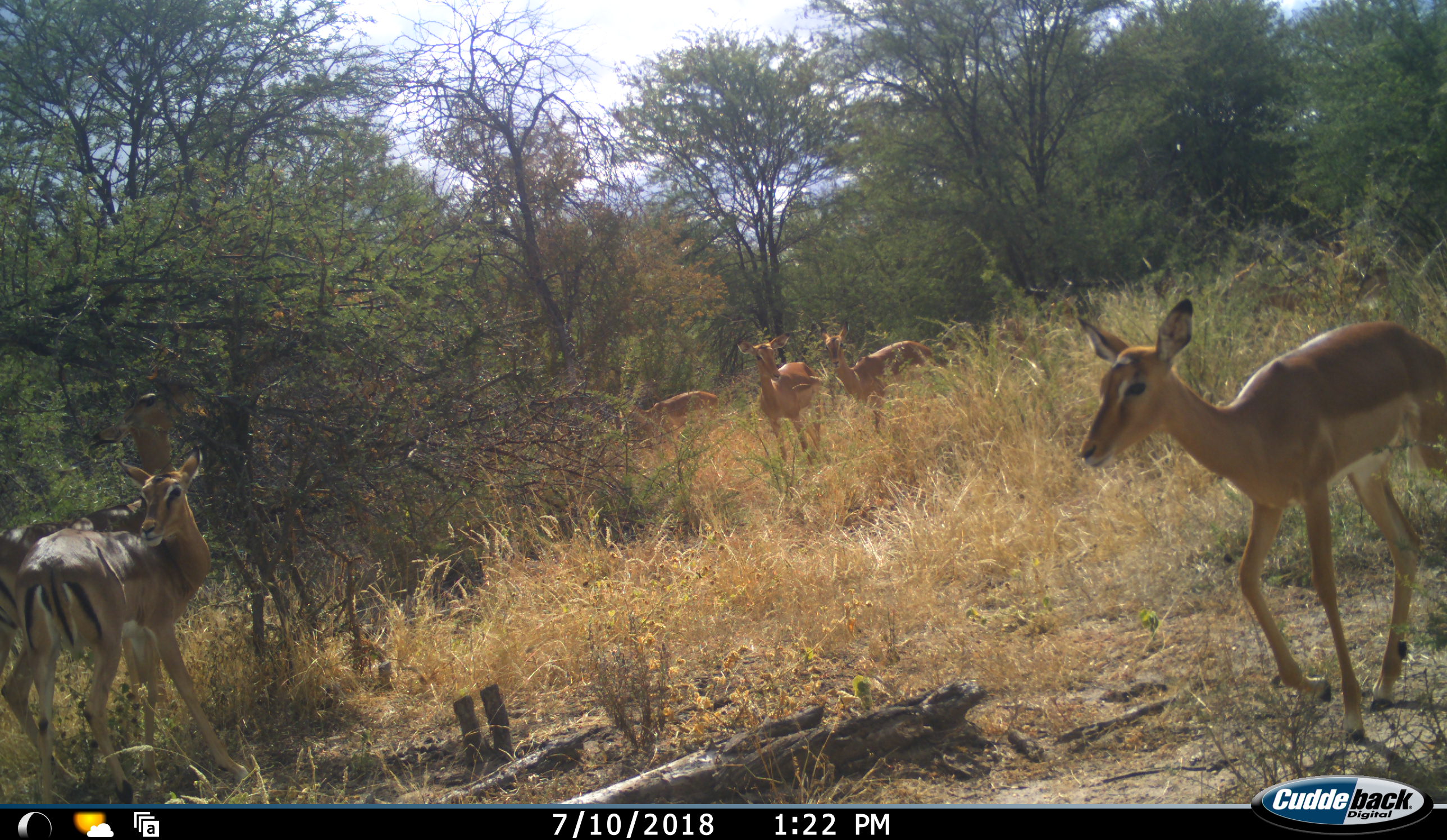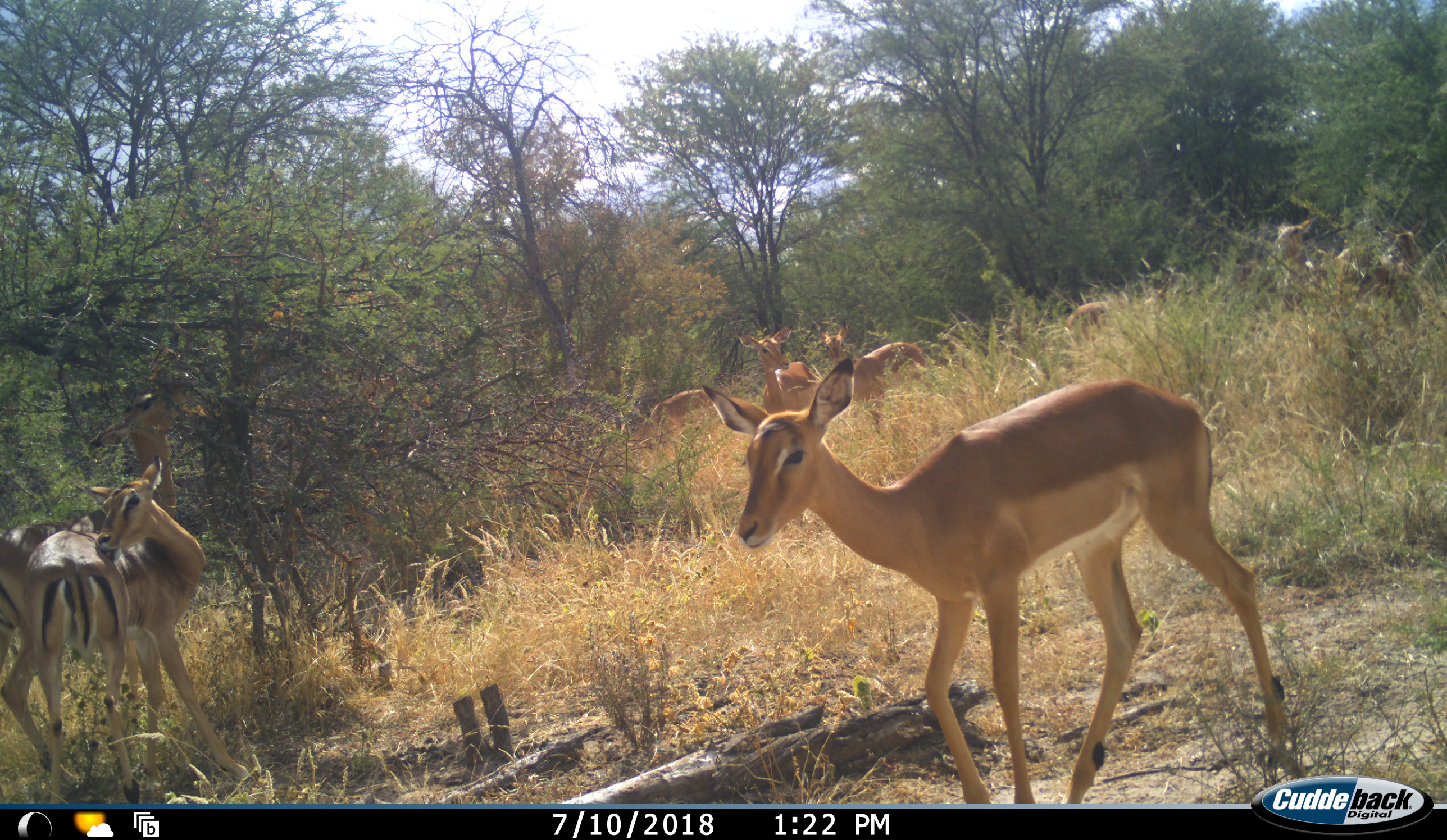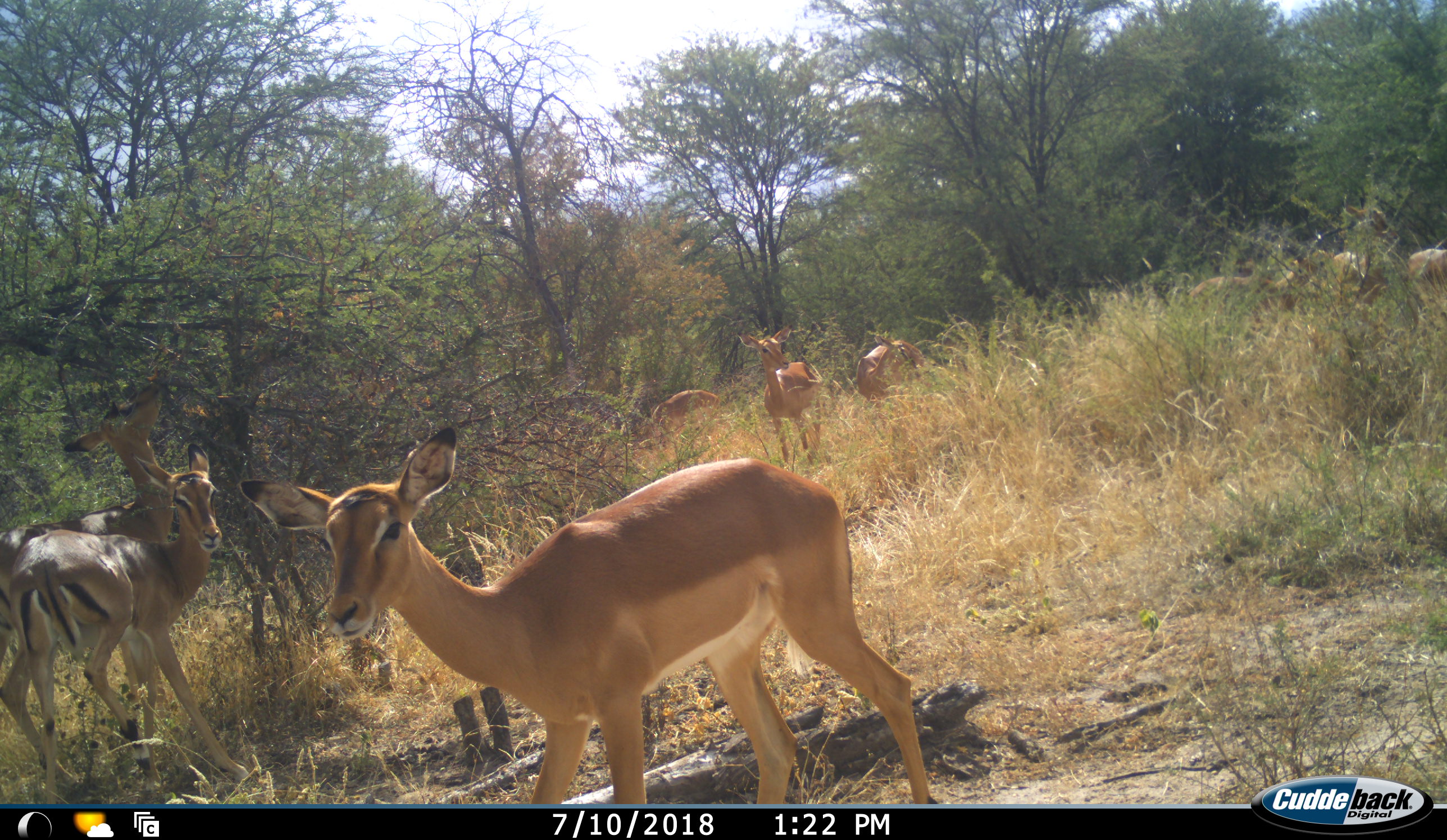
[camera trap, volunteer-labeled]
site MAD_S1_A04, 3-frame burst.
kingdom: Animalia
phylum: Chordata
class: Mammalia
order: Artiodactyla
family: Bovidae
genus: Aepyceros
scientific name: Aepyceros melampus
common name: impala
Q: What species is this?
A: Impala (Aepyceros melampus).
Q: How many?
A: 10.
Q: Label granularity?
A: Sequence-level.